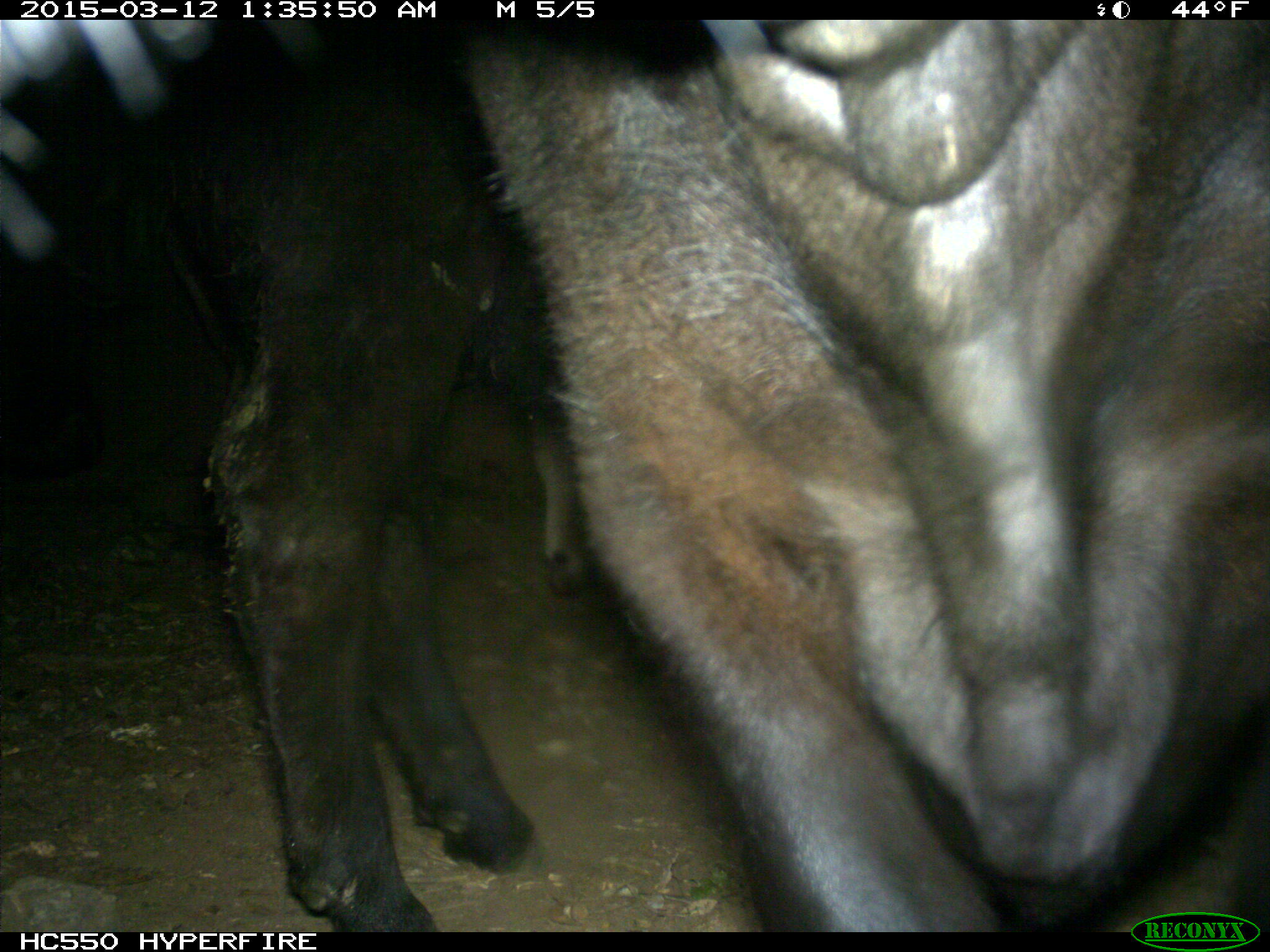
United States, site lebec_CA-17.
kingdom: Animalia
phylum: Chordata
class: Mammalia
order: Artiodactyla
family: Bovidae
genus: Bos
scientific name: Bos taurus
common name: domestic cow